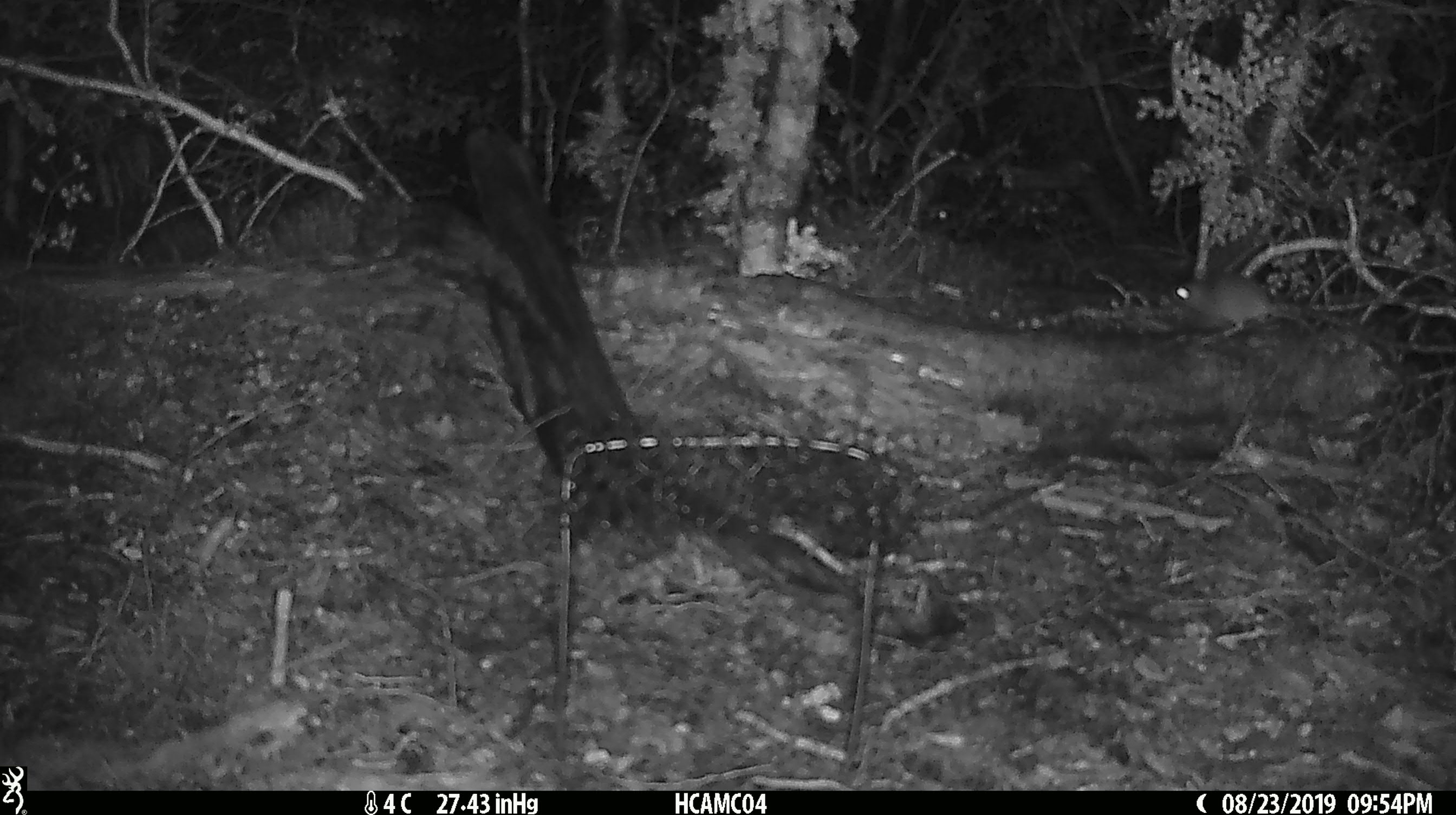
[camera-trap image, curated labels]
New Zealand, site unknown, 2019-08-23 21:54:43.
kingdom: Animalia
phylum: Chordata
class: Mammalia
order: Rodentia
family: Muridae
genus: Mus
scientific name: Mus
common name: mouse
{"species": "mouse (Mus)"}